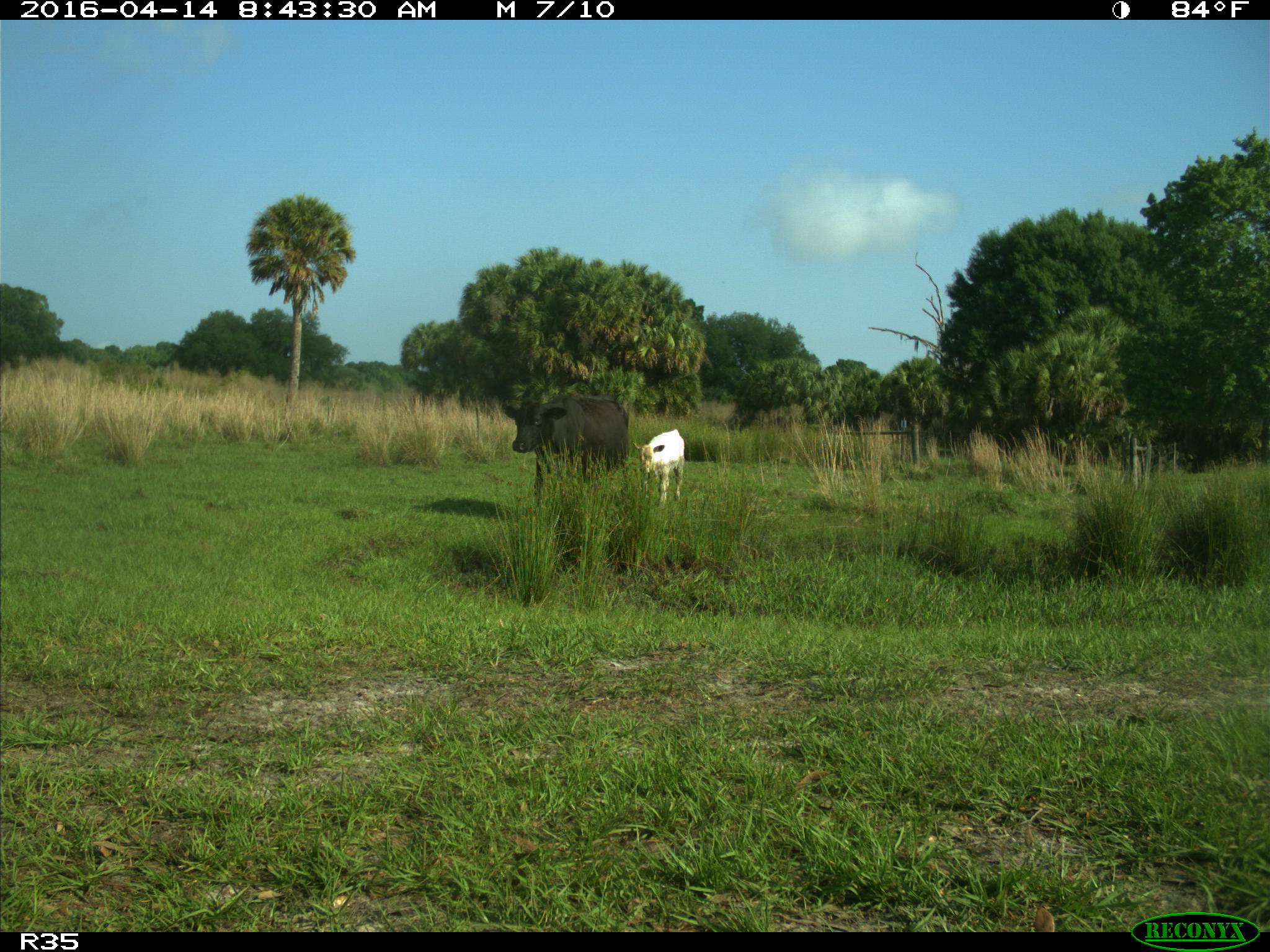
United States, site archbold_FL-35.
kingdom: Animalia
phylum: Chordata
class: Mammalia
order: Artiodactyla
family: Bovidae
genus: Bos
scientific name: Bos taurus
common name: domestic cow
Bos taurus (domestic cow).